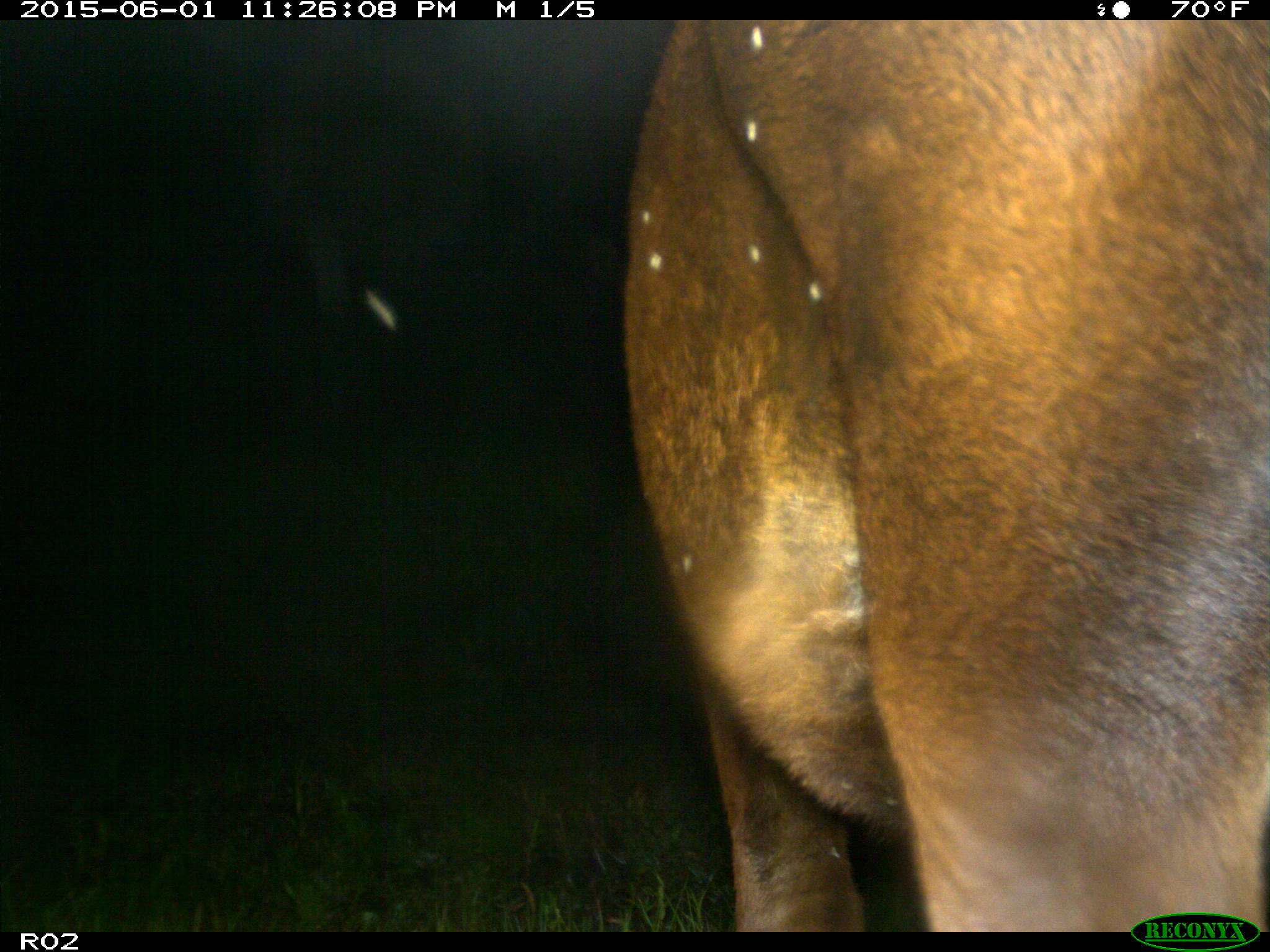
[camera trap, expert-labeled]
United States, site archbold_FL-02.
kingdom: Animalia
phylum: Chordata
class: Mammalia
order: Artiodactyla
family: Bovidae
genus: Bos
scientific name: Bos taurus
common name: domestic cow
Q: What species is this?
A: Bos taurus (domestic cow).